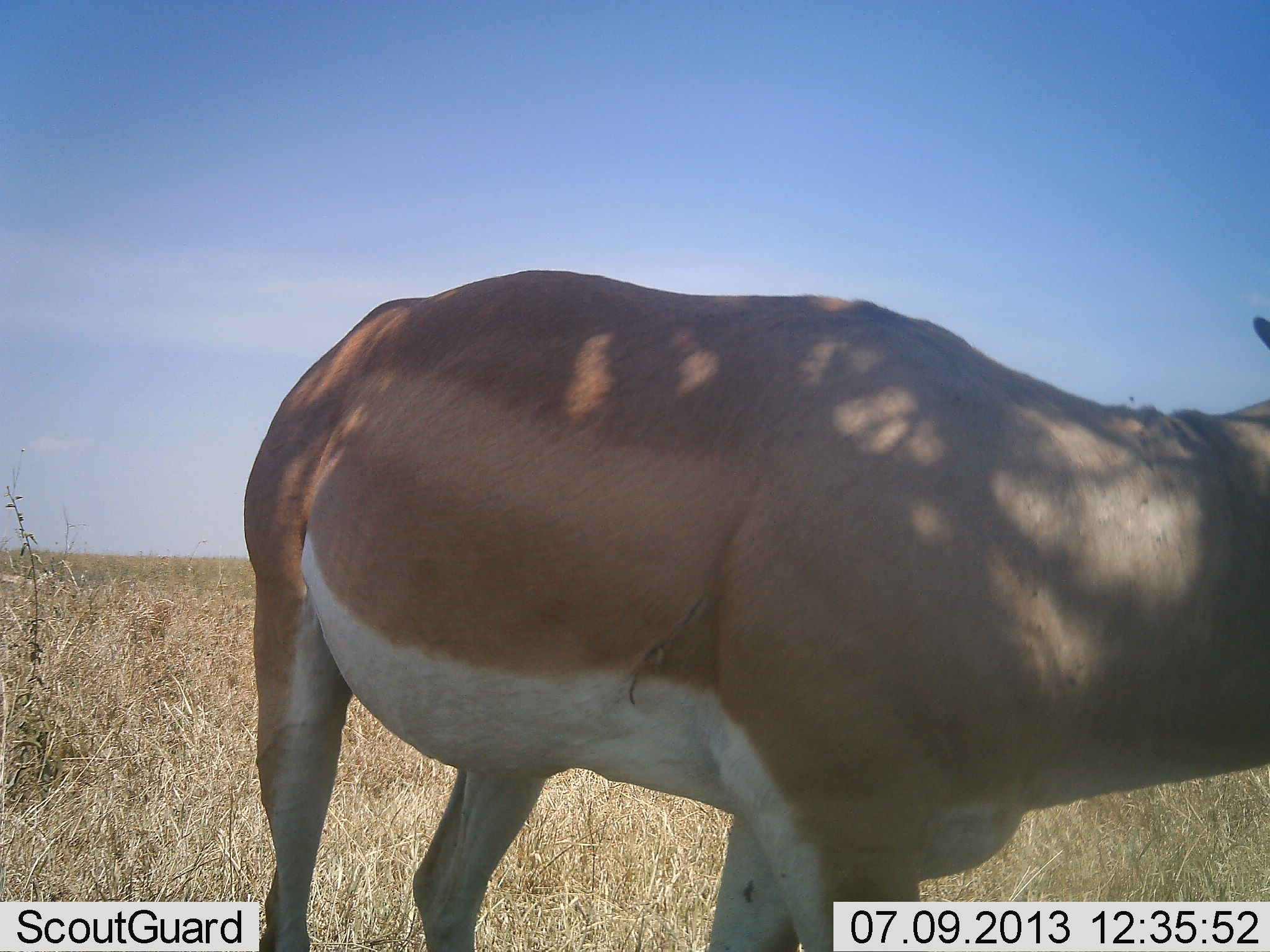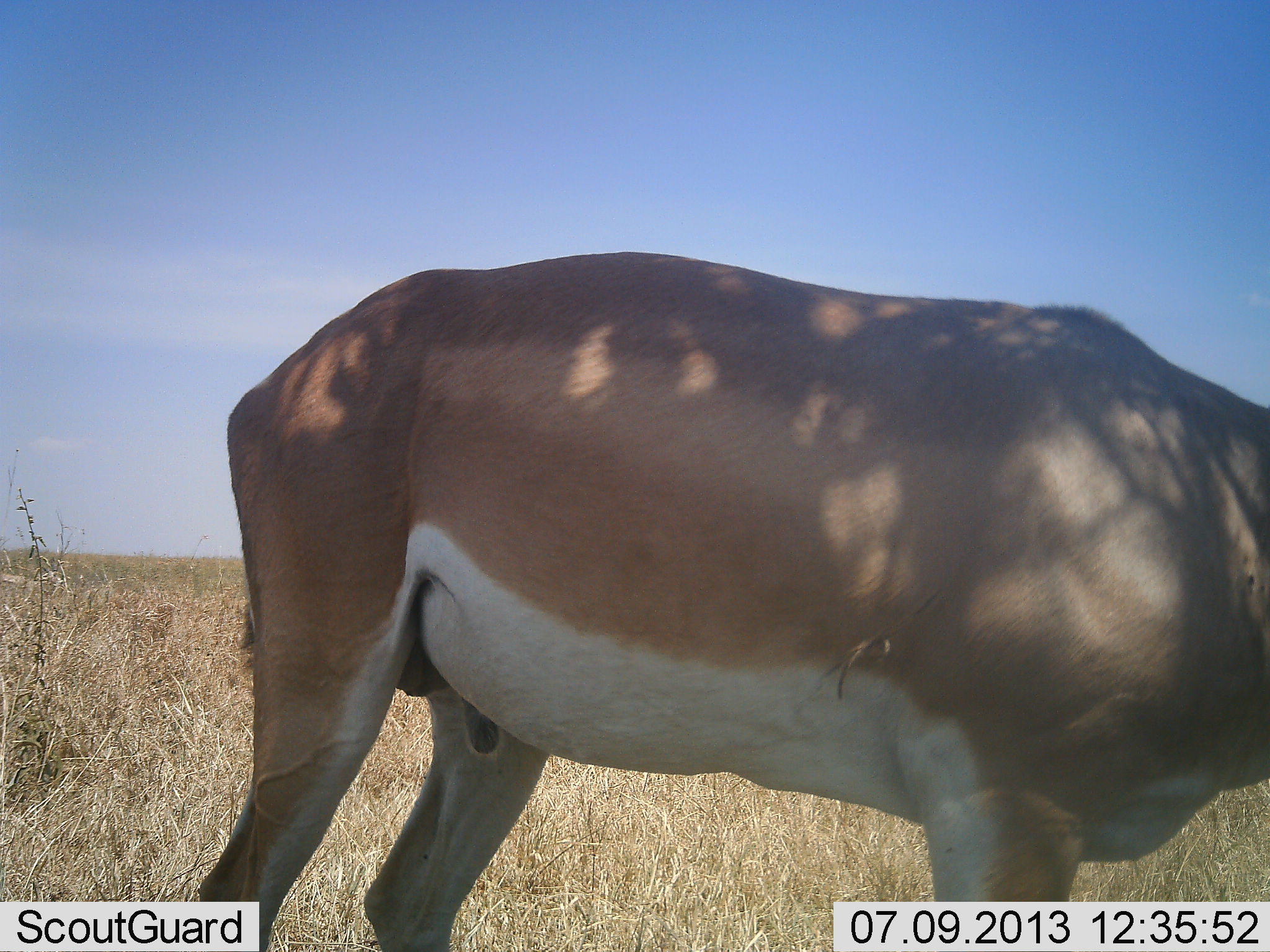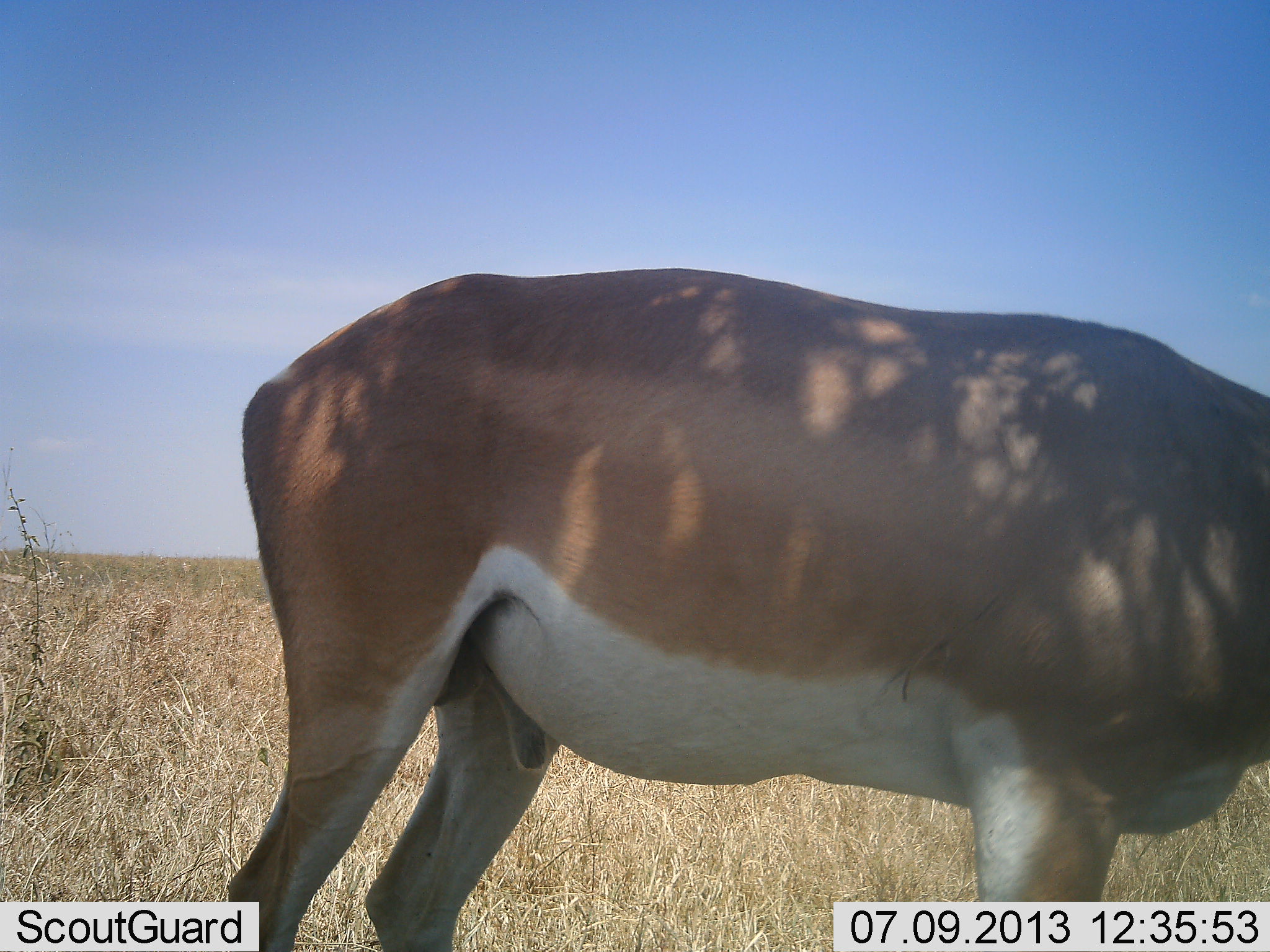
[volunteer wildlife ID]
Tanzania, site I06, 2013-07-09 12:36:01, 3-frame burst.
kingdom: Animalia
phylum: Chordata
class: Mammalia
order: Artiodactyla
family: Bovidae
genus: Nanger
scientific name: Nanger granti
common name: grant's gazelle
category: gazellegrants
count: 1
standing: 76%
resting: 0%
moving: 14%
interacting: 0%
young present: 0%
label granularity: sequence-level